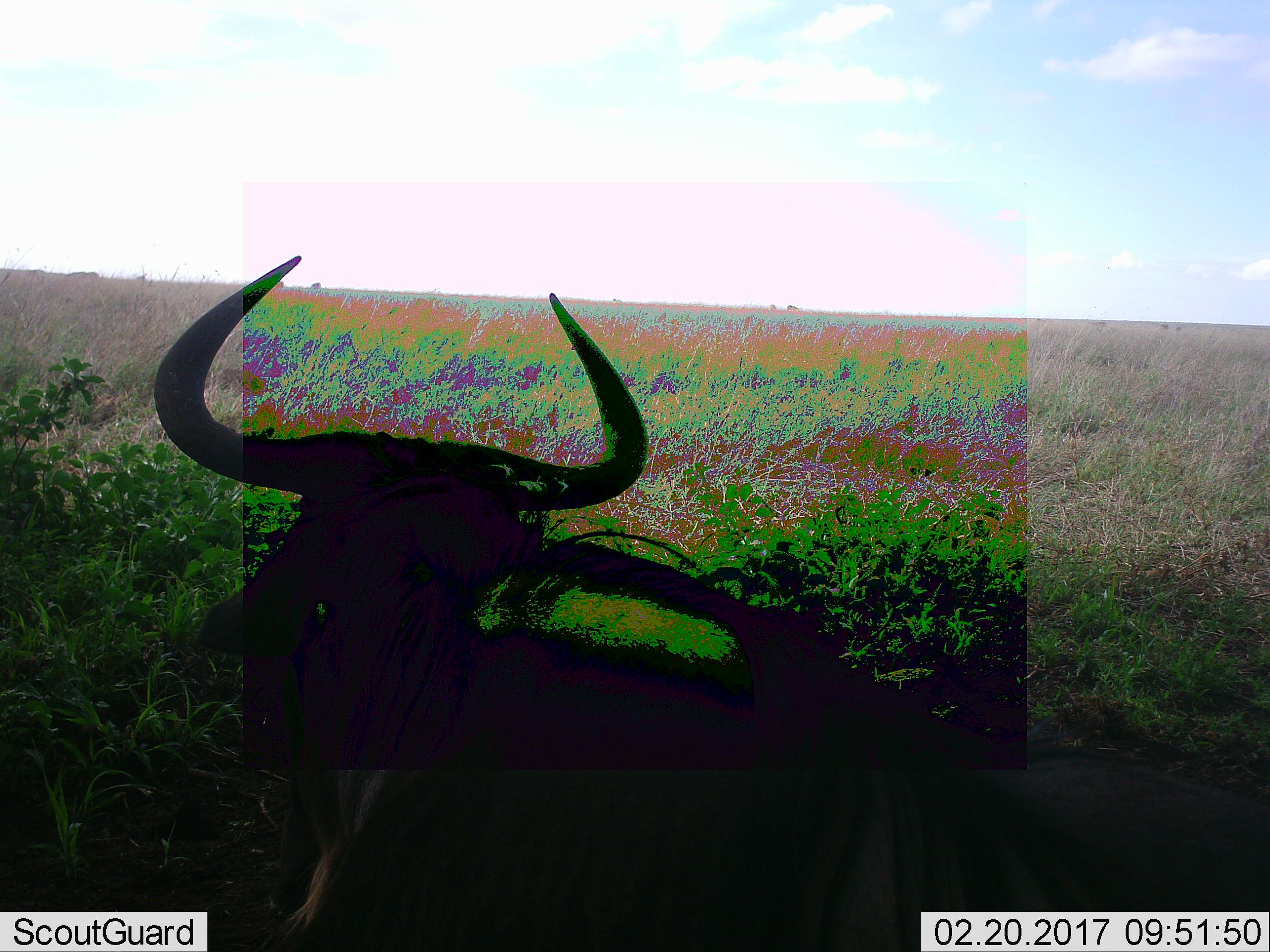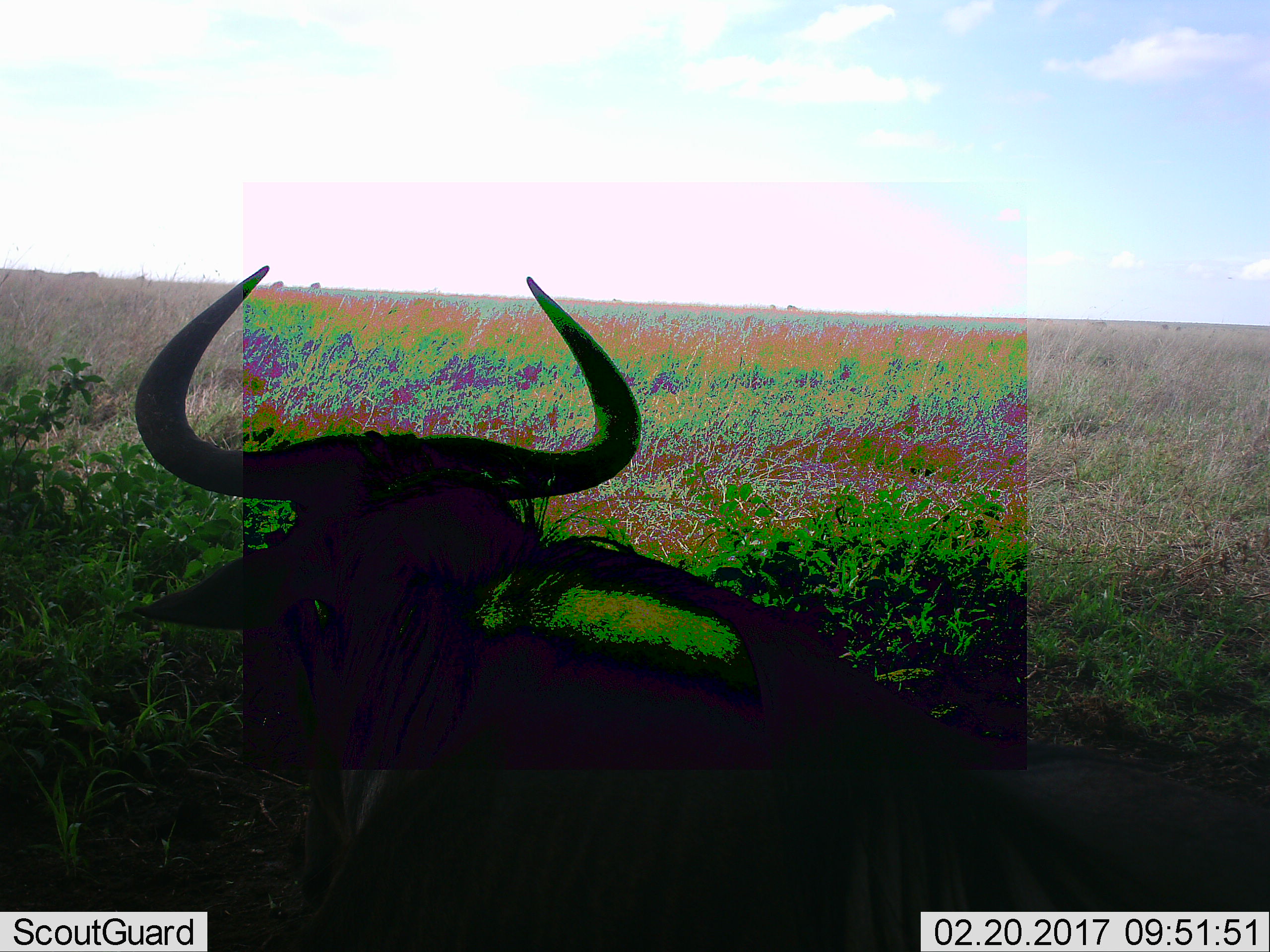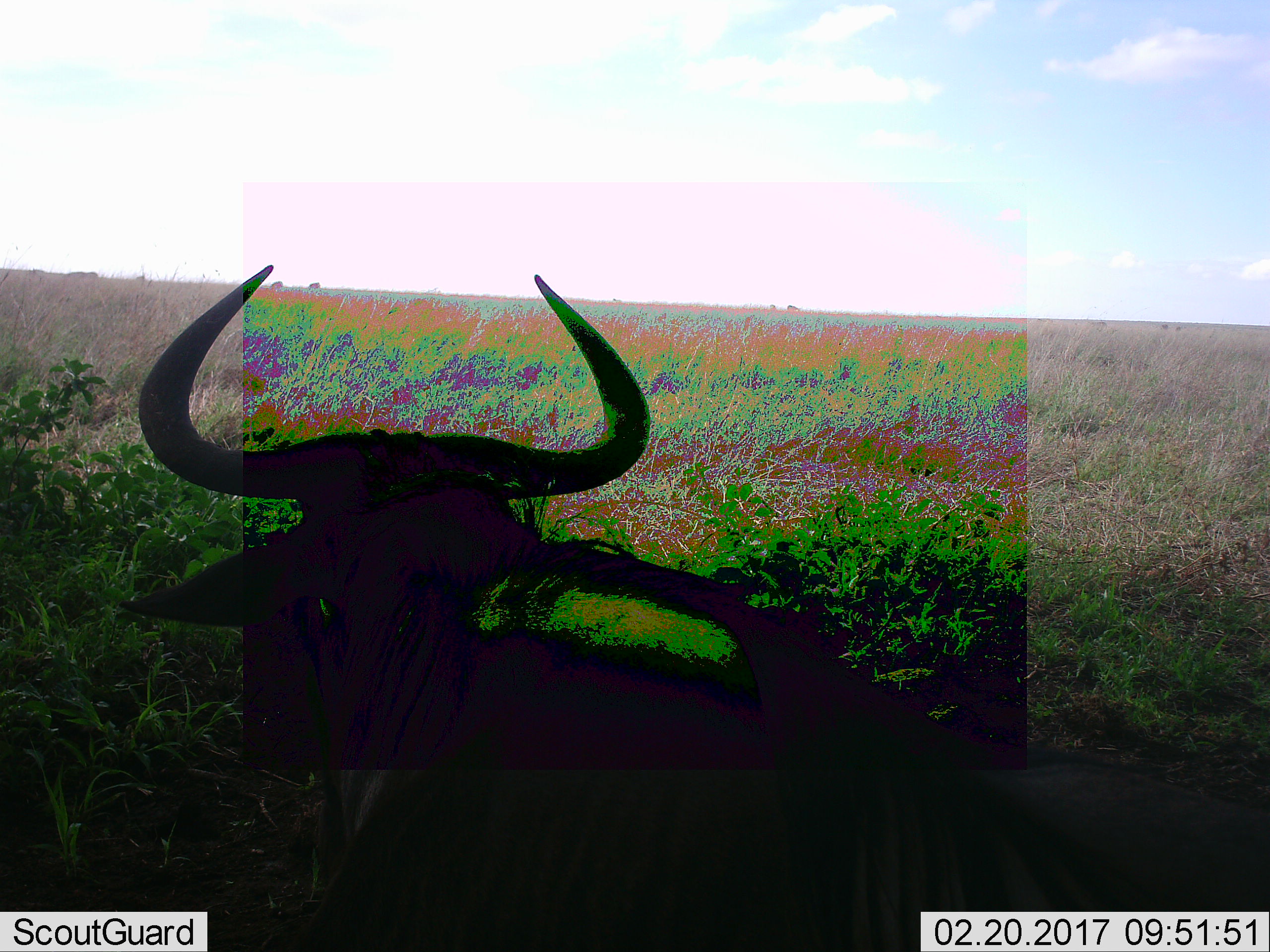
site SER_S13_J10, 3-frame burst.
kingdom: Animalia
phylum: Chordata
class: Mammalia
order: Artiodactyla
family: Bovidae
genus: Connochaetes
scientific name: Connochaetes taurinus taurinus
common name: blue wildebeest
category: wildebeestblue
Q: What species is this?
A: Wildebeestblue (blue wildebeest) (Connochaetes taurinus taurinus).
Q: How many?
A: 1.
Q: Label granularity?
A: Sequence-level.